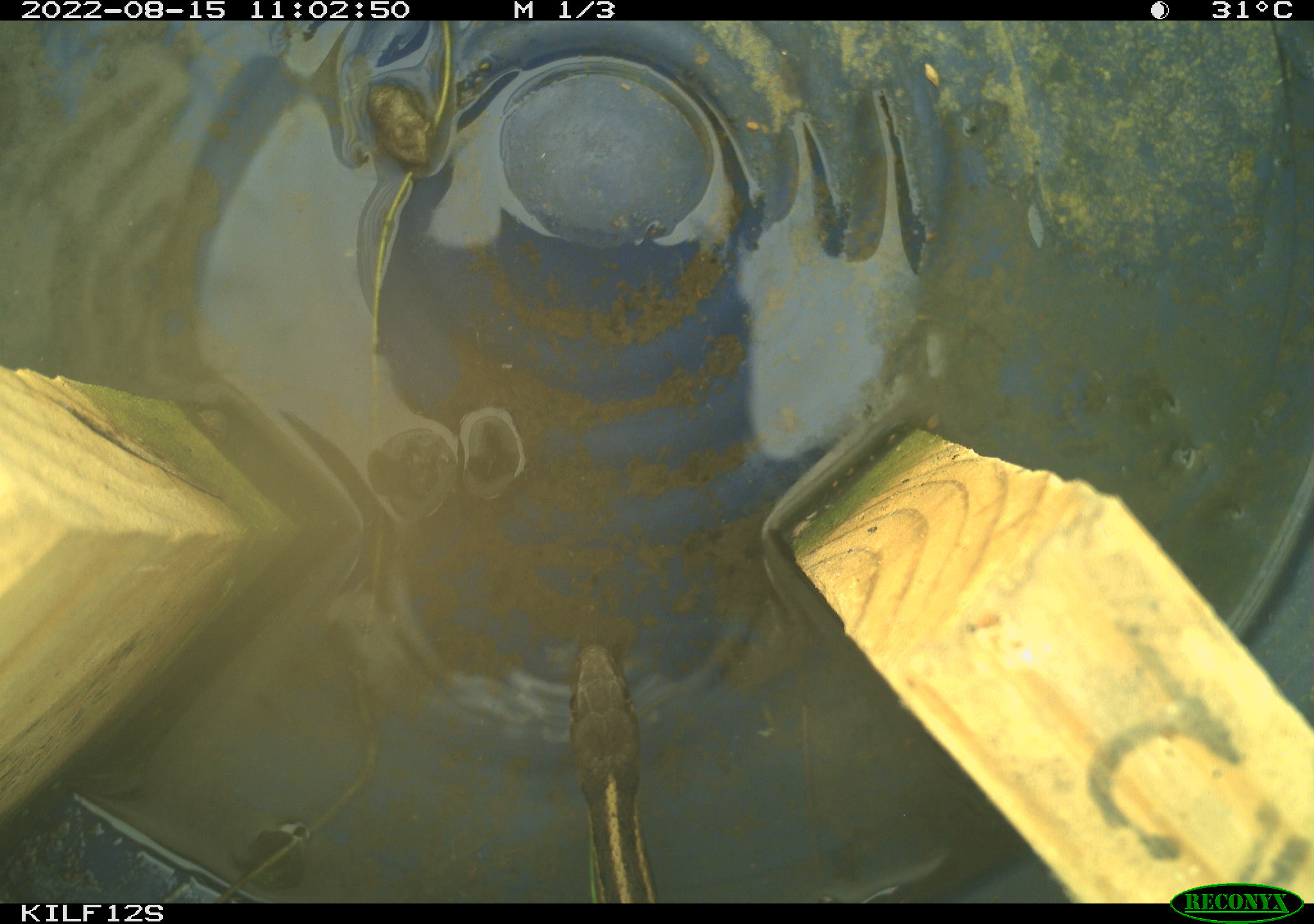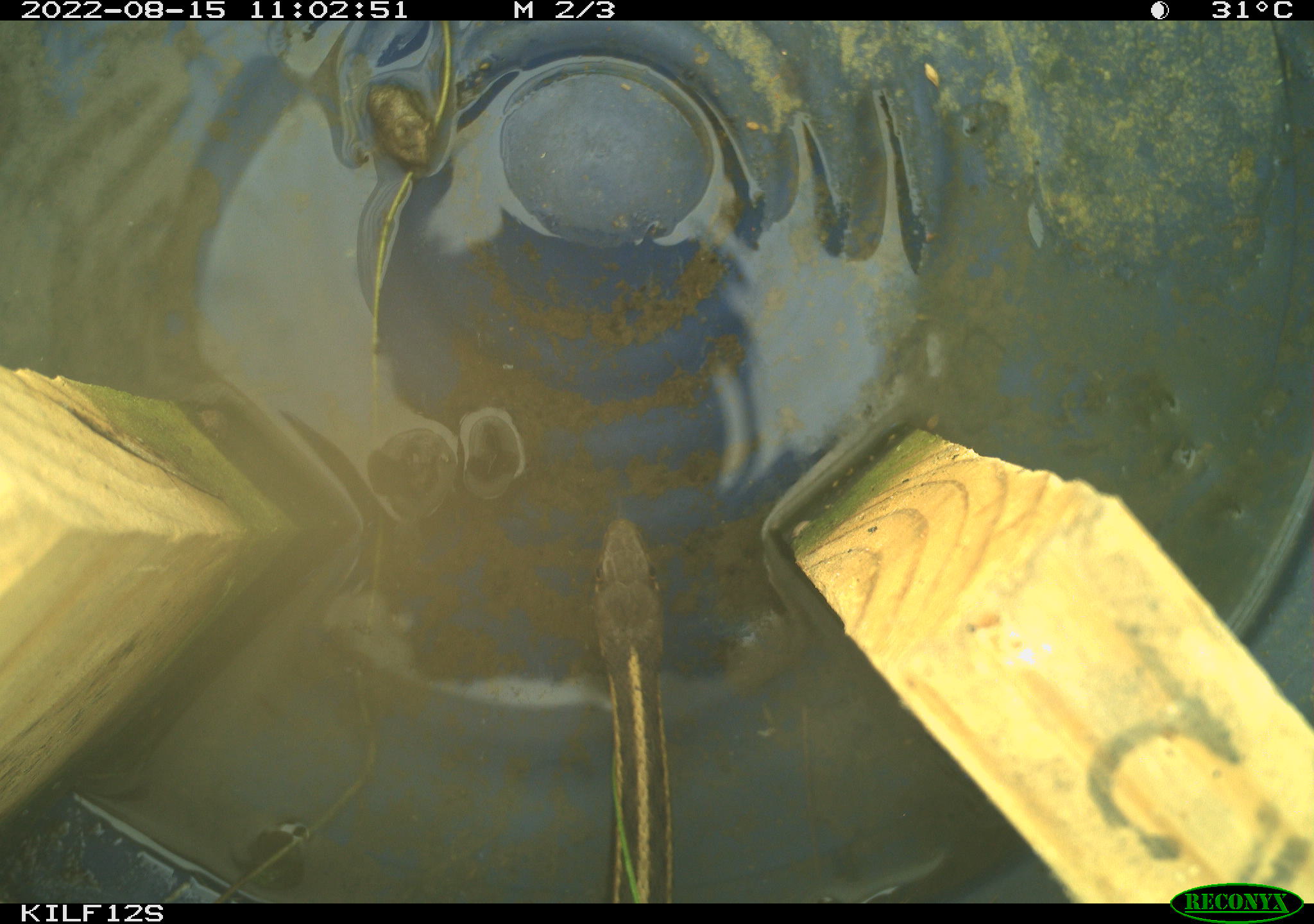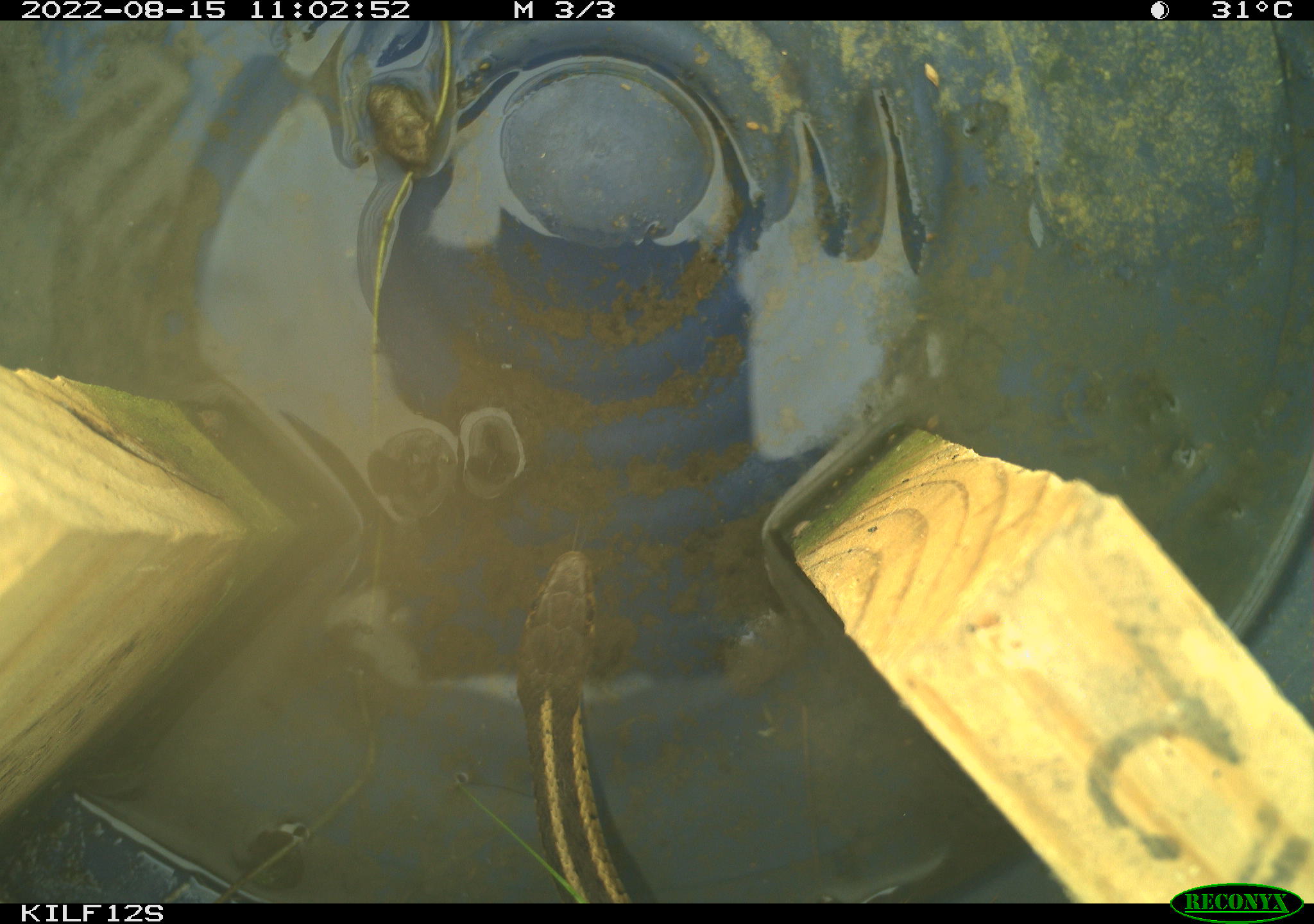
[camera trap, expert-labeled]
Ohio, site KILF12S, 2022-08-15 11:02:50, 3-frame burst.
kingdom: Animalia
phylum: Chordata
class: Reptilia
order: Squamata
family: Colubridae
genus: Thamnophis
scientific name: Thamnophis sirtalis sirtalis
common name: eastern gartersnake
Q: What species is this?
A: Eastern gartersnake (Thamnophis sirtalis sirtalis).